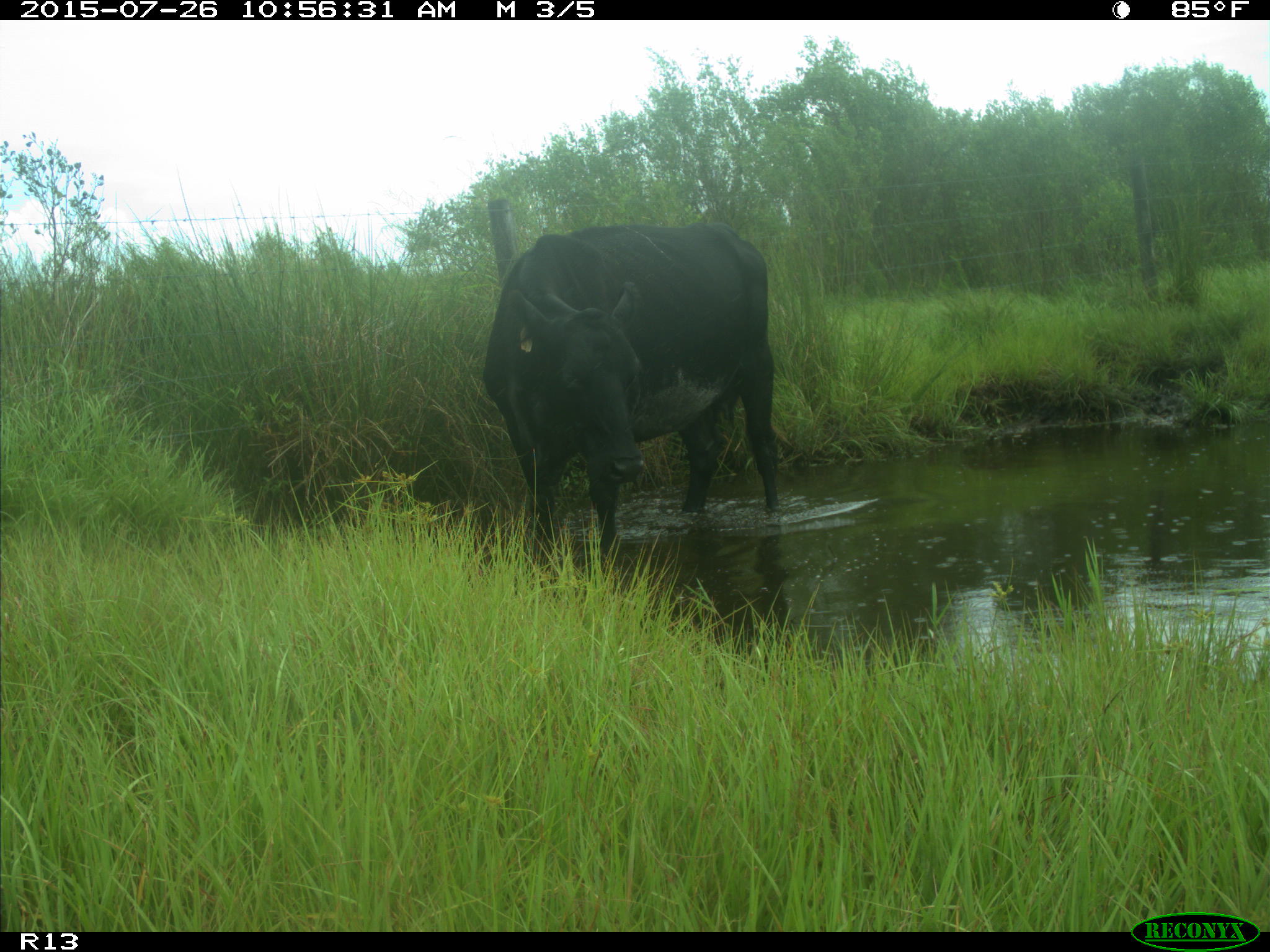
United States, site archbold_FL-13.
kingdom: Animalia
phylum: Chordata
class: Mammalia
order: Artiodactyla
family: Bovidae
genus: Bos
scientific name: Bos taurus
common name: domestic cow